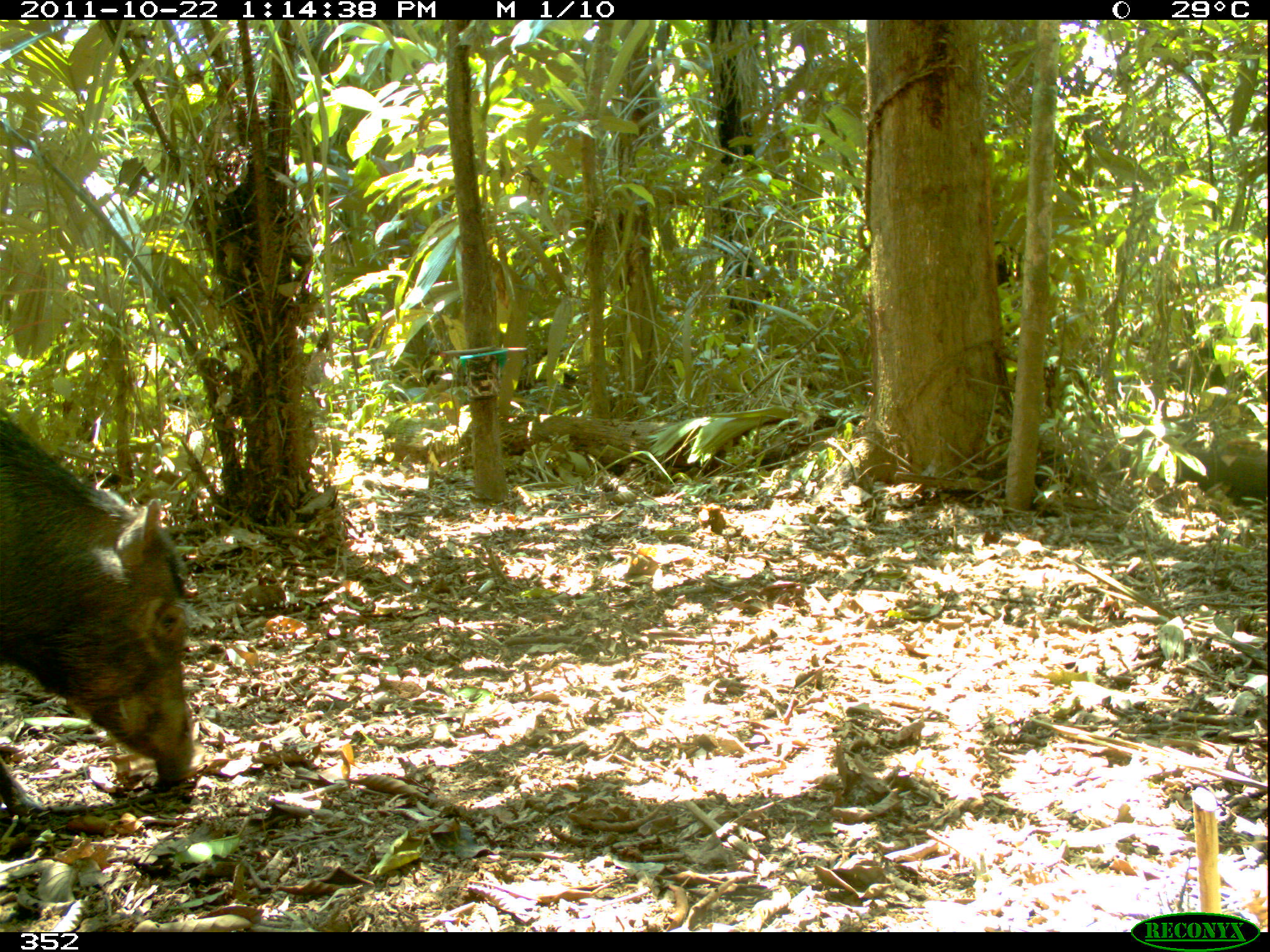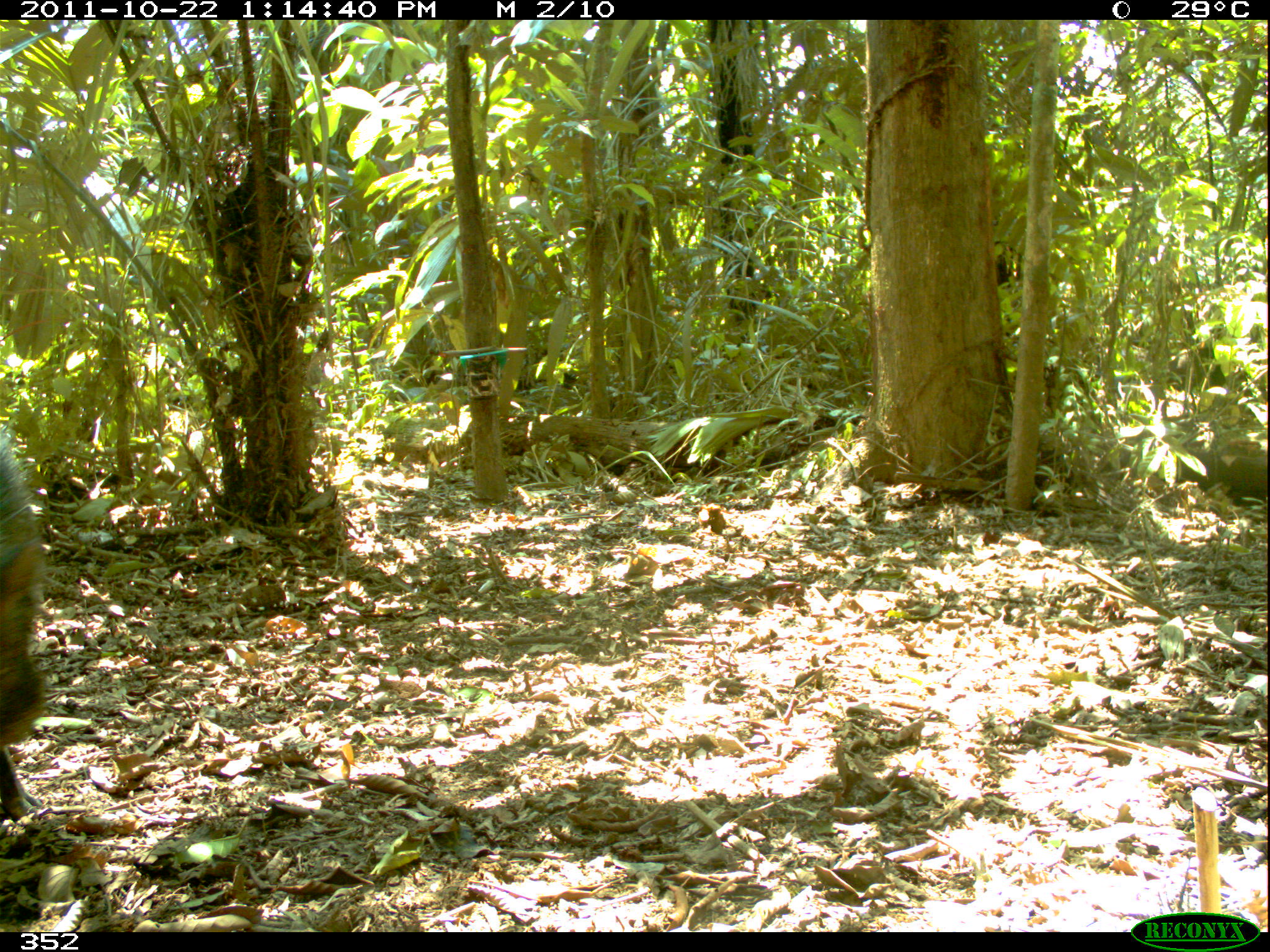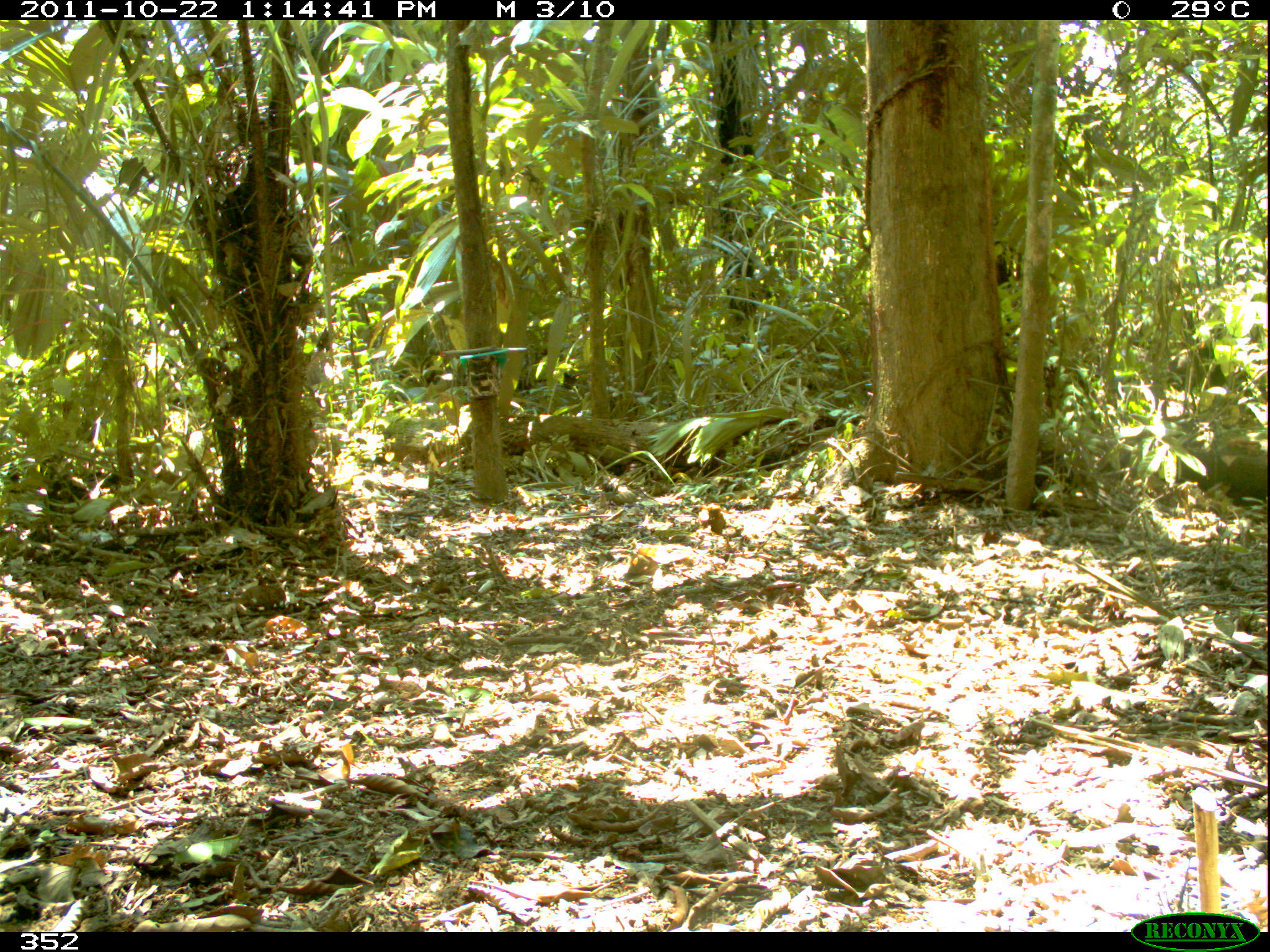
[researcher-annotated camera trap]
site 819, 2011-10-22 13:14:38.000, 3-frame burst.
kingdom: Animalia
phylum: Chordata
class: Mammalia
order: Artiodactyla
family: Tayassuidae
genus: Tayassu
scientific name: Tayassu pecari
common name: white-lipped peccary